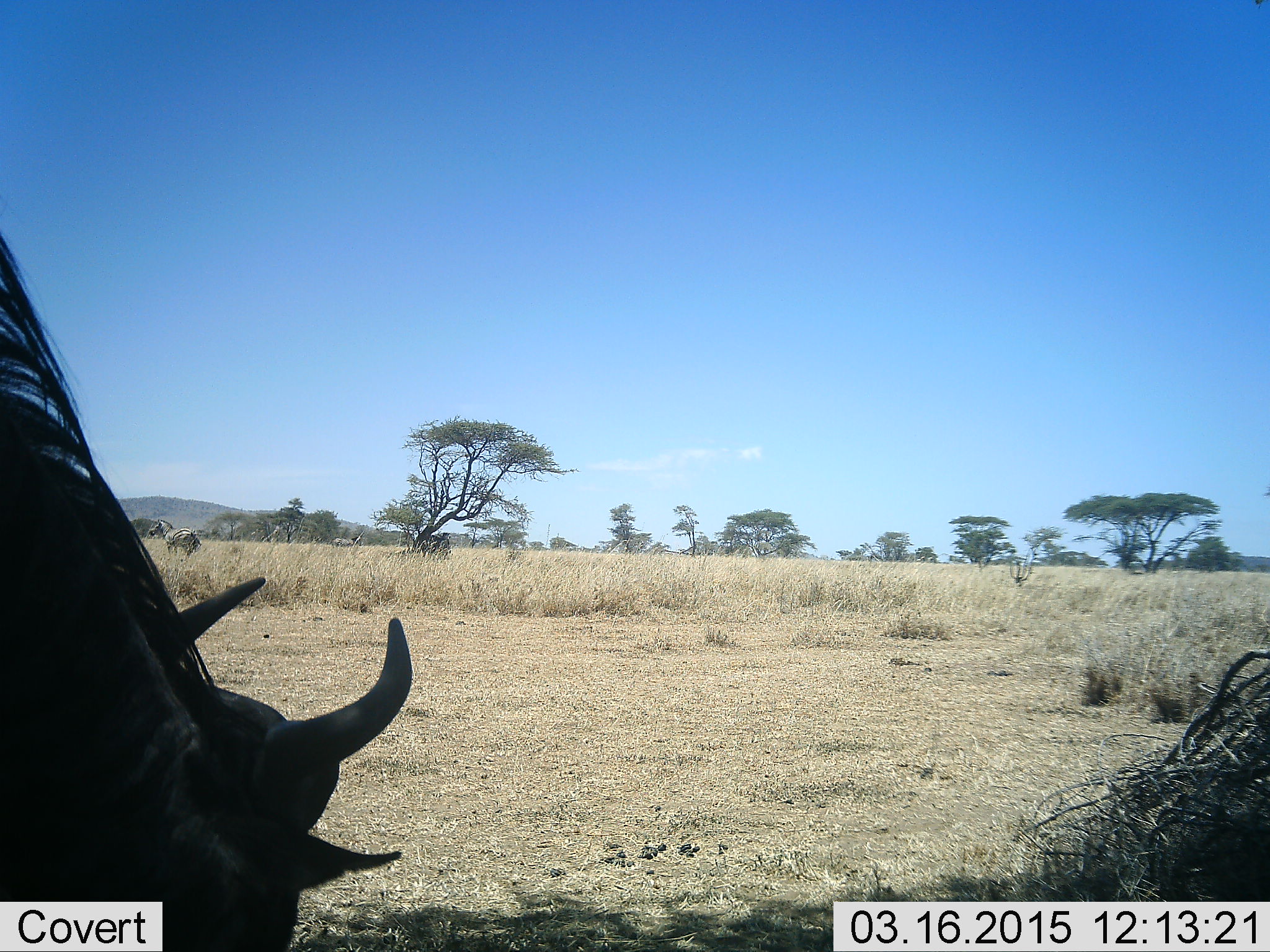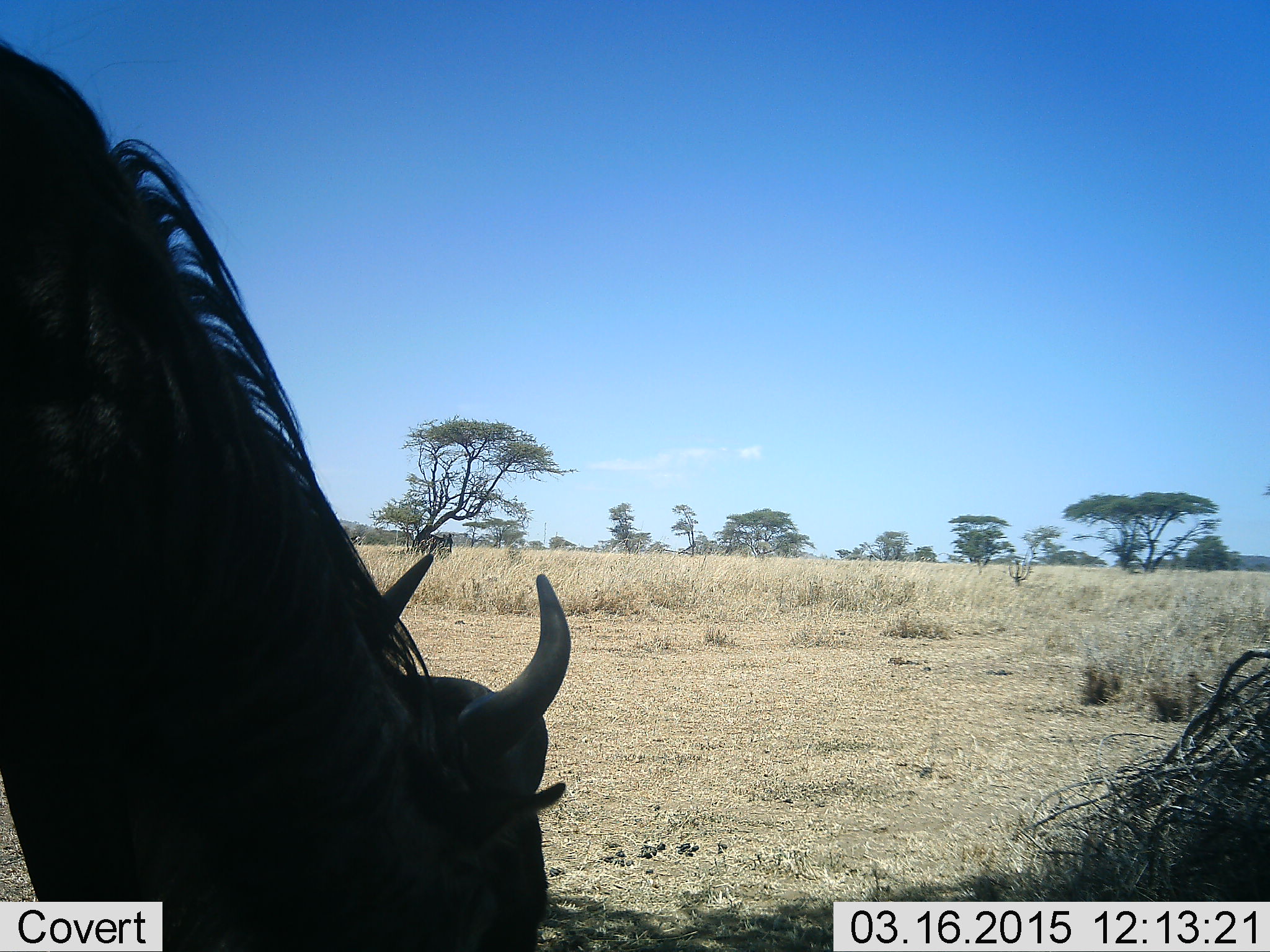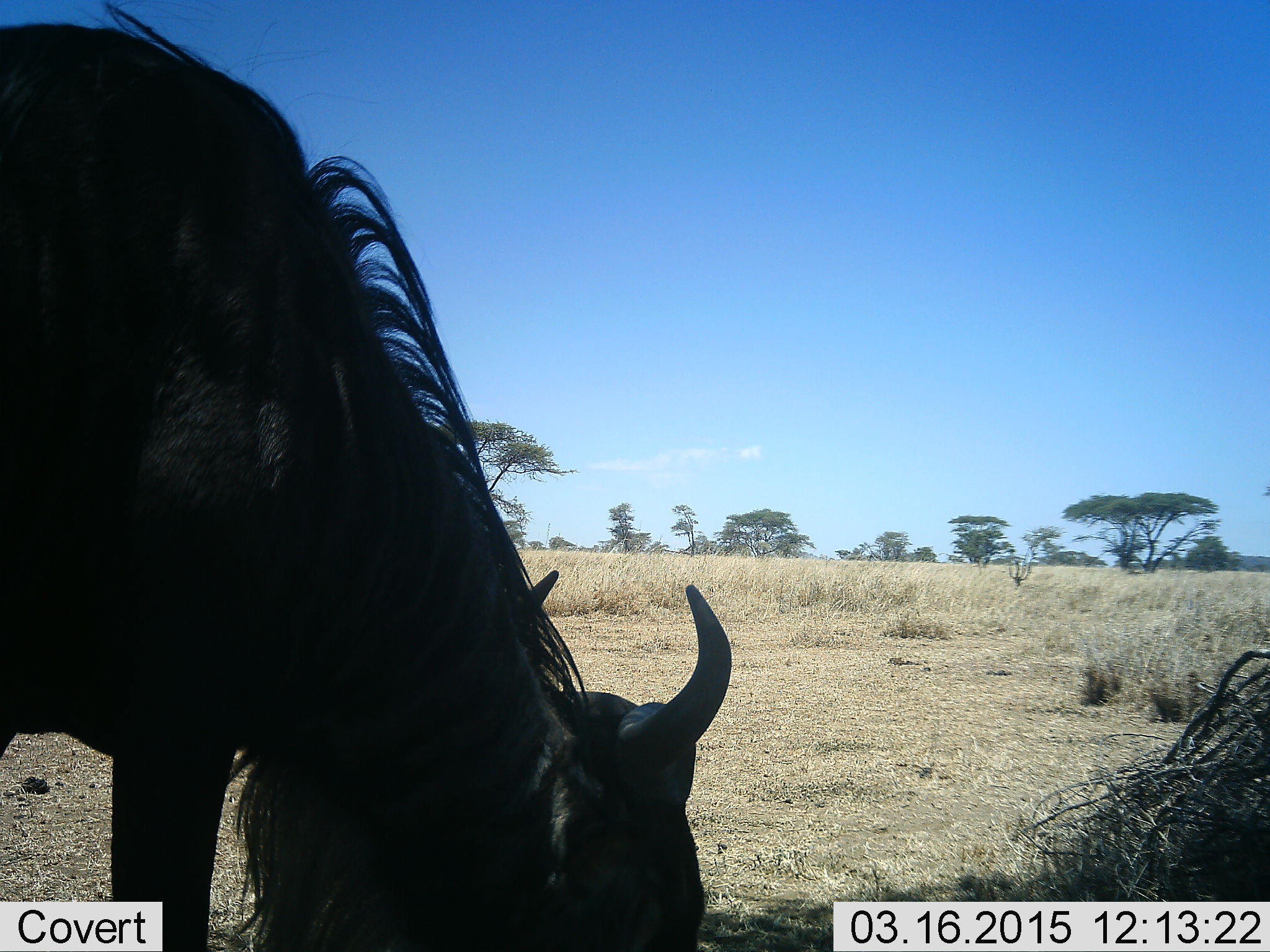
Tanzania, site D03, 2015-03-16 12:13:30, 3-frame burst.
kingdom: Animalia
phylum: Chordata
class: Mammalia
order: Artiodactyla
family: Bovidae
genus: Connochaetes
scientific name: Connochaetes taurinus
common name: blue wildebeest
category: wildebeest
Wildebeest (blue wildebeest) (Connochaetes taurinus), count 1. Behavior (volunteer vote fractions): standing 25%, resting 8%, moving 8%, interacting 0%. Young present (vote fraction): 0%. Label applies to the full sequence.